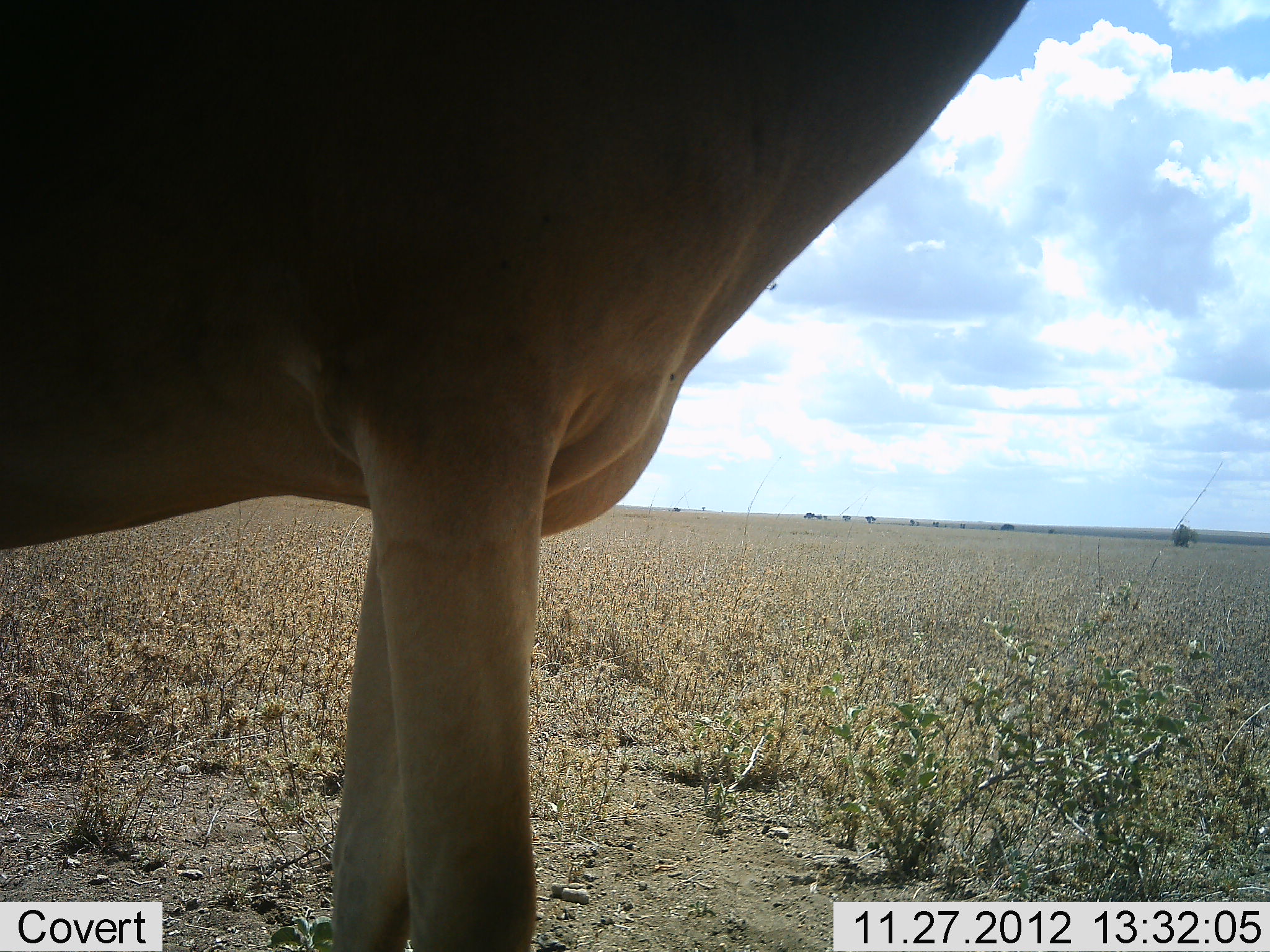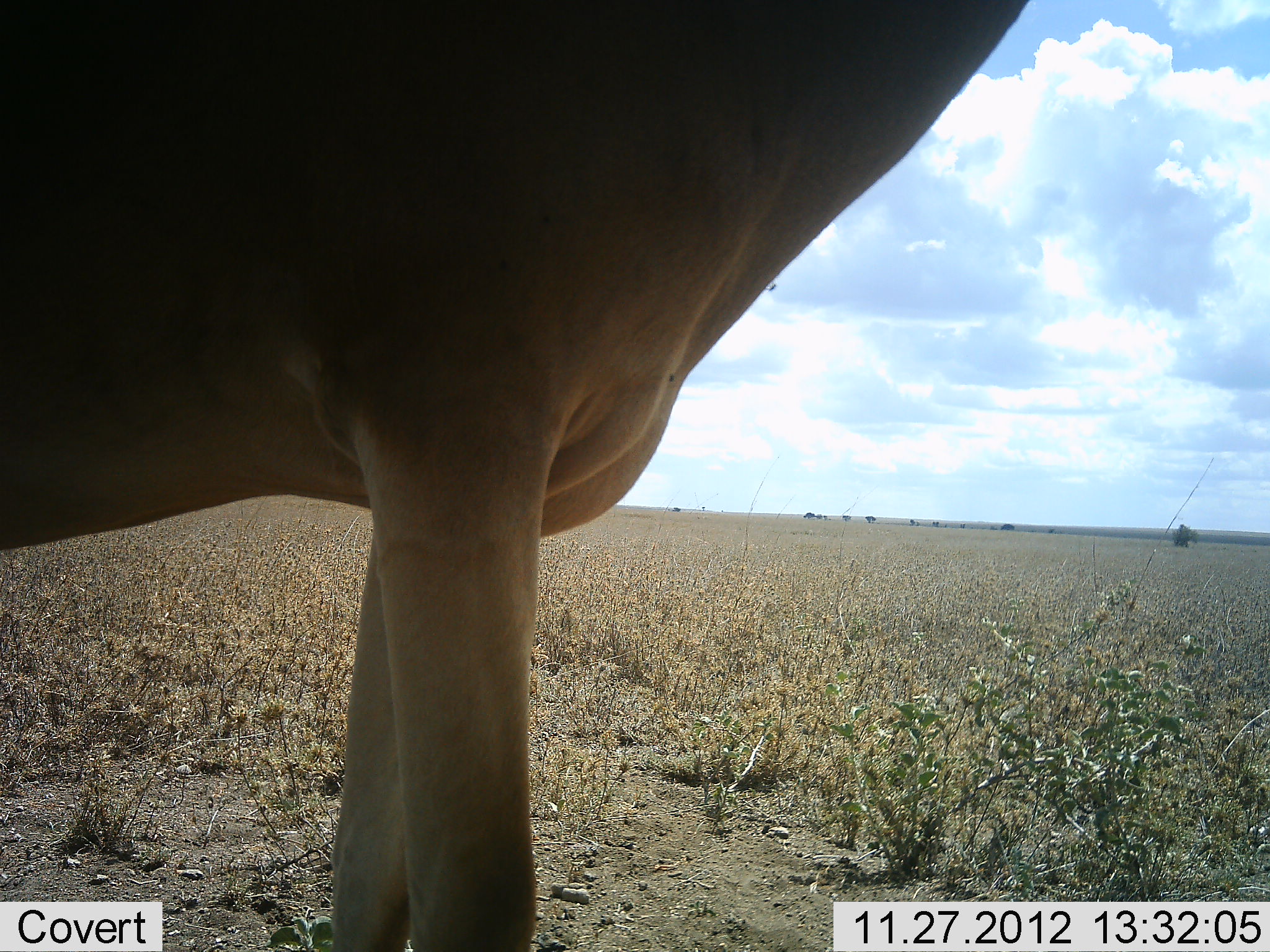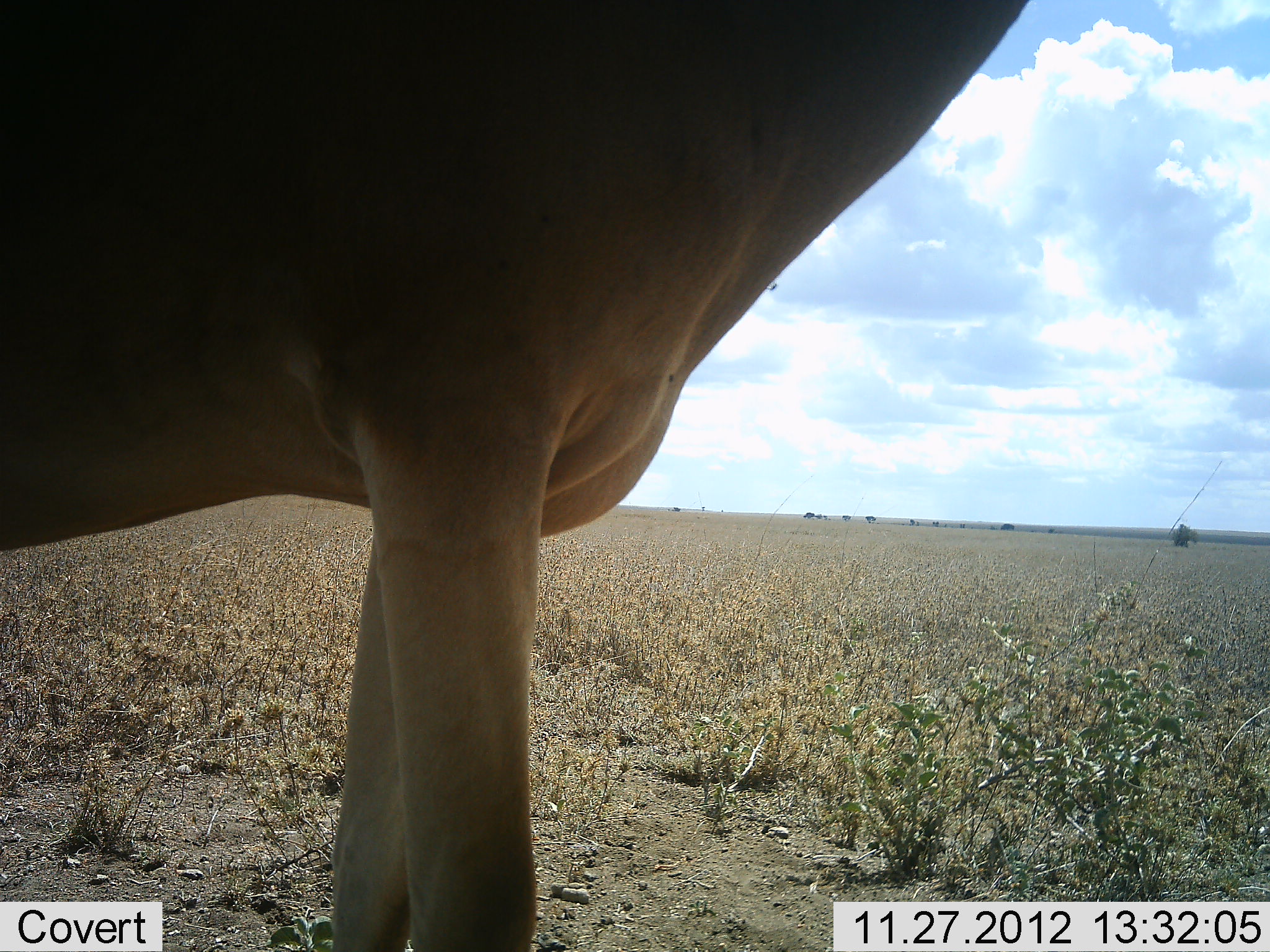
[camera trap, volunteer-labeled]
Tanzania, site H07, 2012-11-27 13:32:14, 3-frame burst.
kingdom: Animalia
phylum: Chordata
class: Mammalia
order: Artiodactyla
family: Bovidae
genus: Alcelaphus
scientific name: Alcelaphus buselaphus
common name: hartebeest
Hartebeest (Alcelaphus buselaphus), count 1. Behavior (volunteer vote fractions): standing 100%, resting 0%, moving 0%, interacting 0%. Young present (vote fraction): 0%. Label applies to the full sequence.